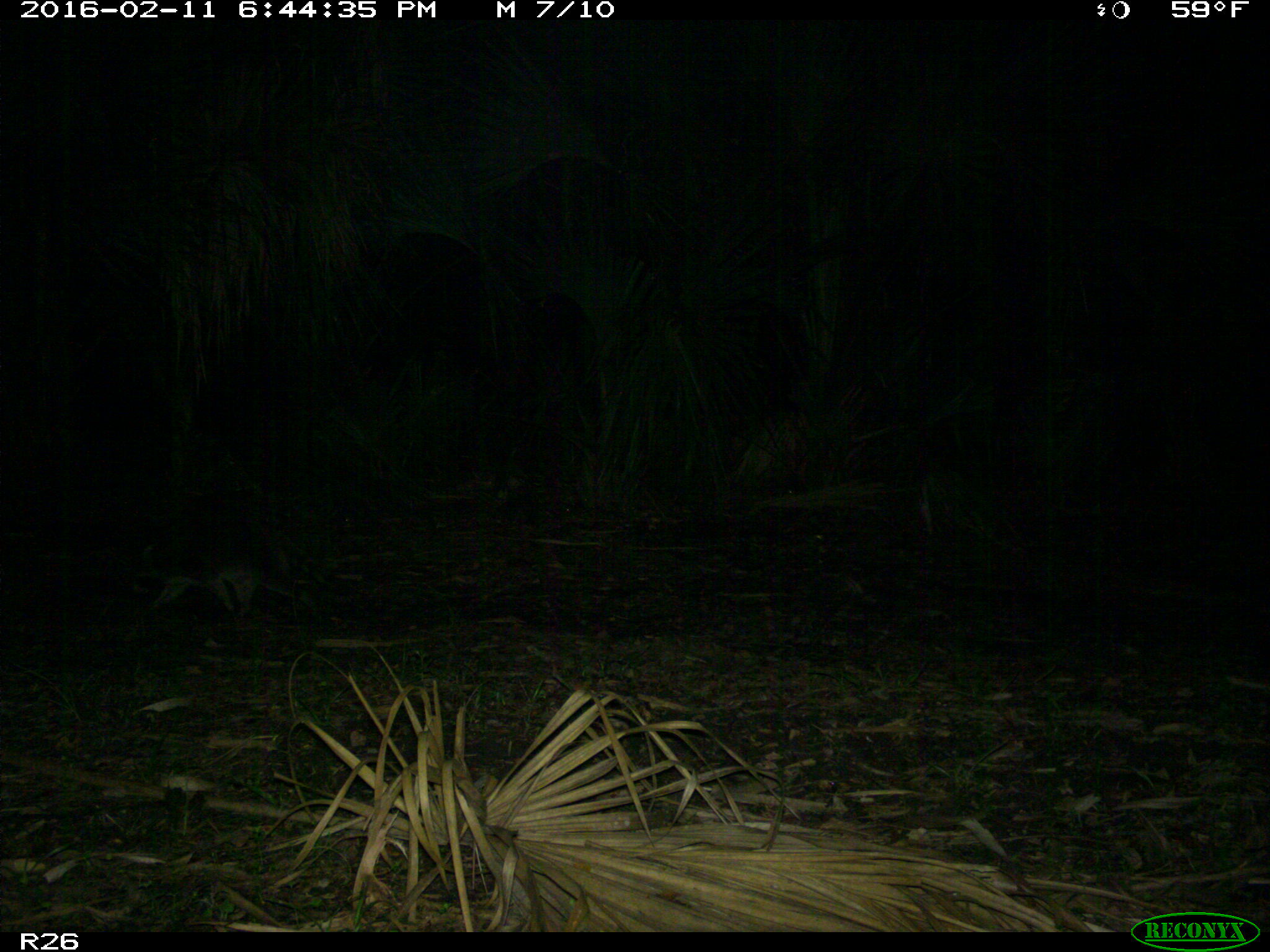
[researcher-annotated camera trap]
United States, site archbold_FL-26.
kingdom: Animalia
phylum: Chordata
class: Mammalia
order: Carnivora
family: Procyonidae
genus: Procyon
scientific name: Procyon lotor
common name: common raccoon